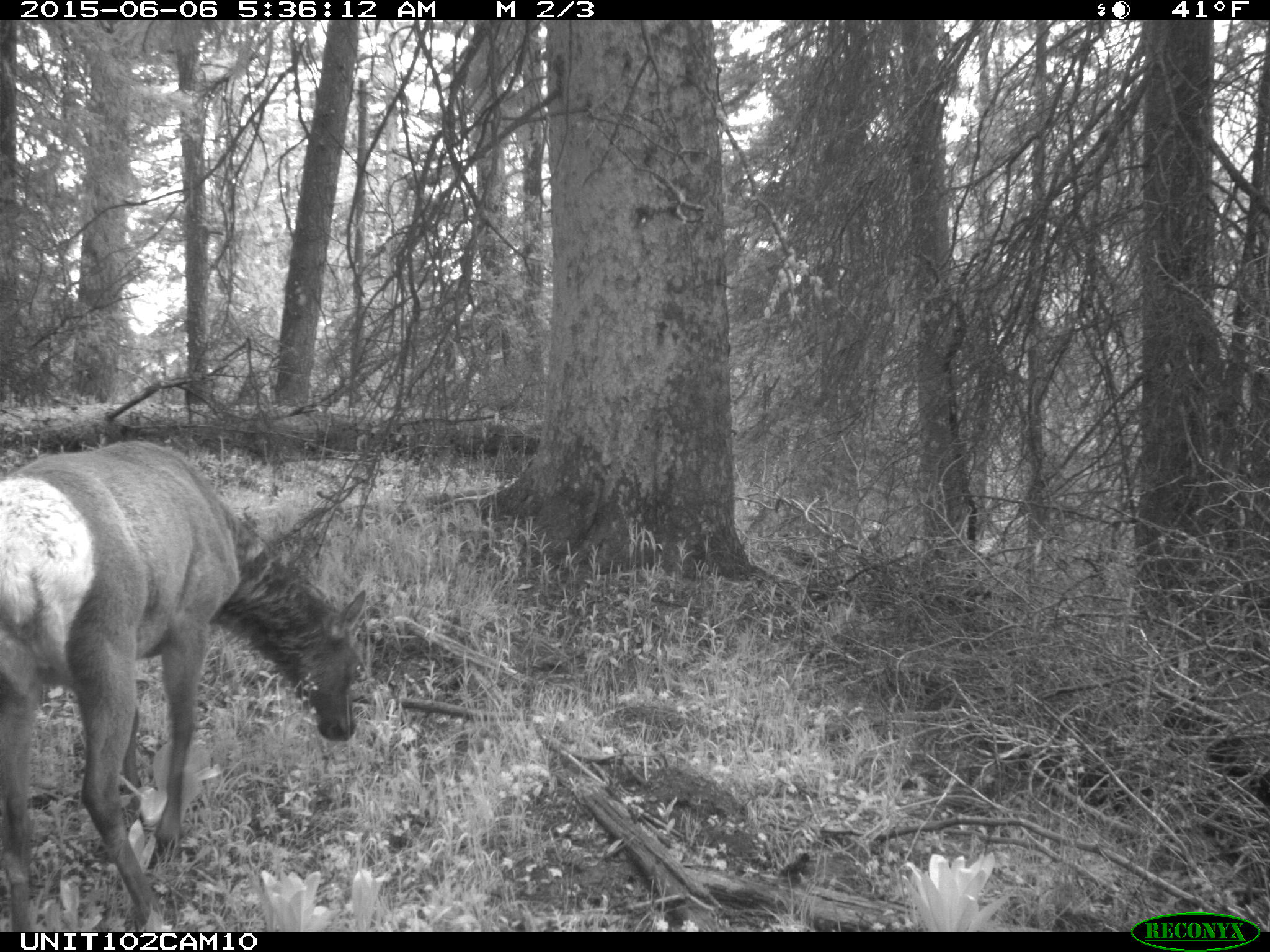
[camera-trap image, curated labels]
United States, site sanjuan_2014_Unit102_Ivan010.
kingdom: Animalia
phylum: Chordata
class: Mammalia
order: Artiodactyla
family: Cervidae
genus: Cervus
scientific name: Cervus elaphus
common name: red deer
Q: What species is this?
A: Cervus elaphus (red deer).